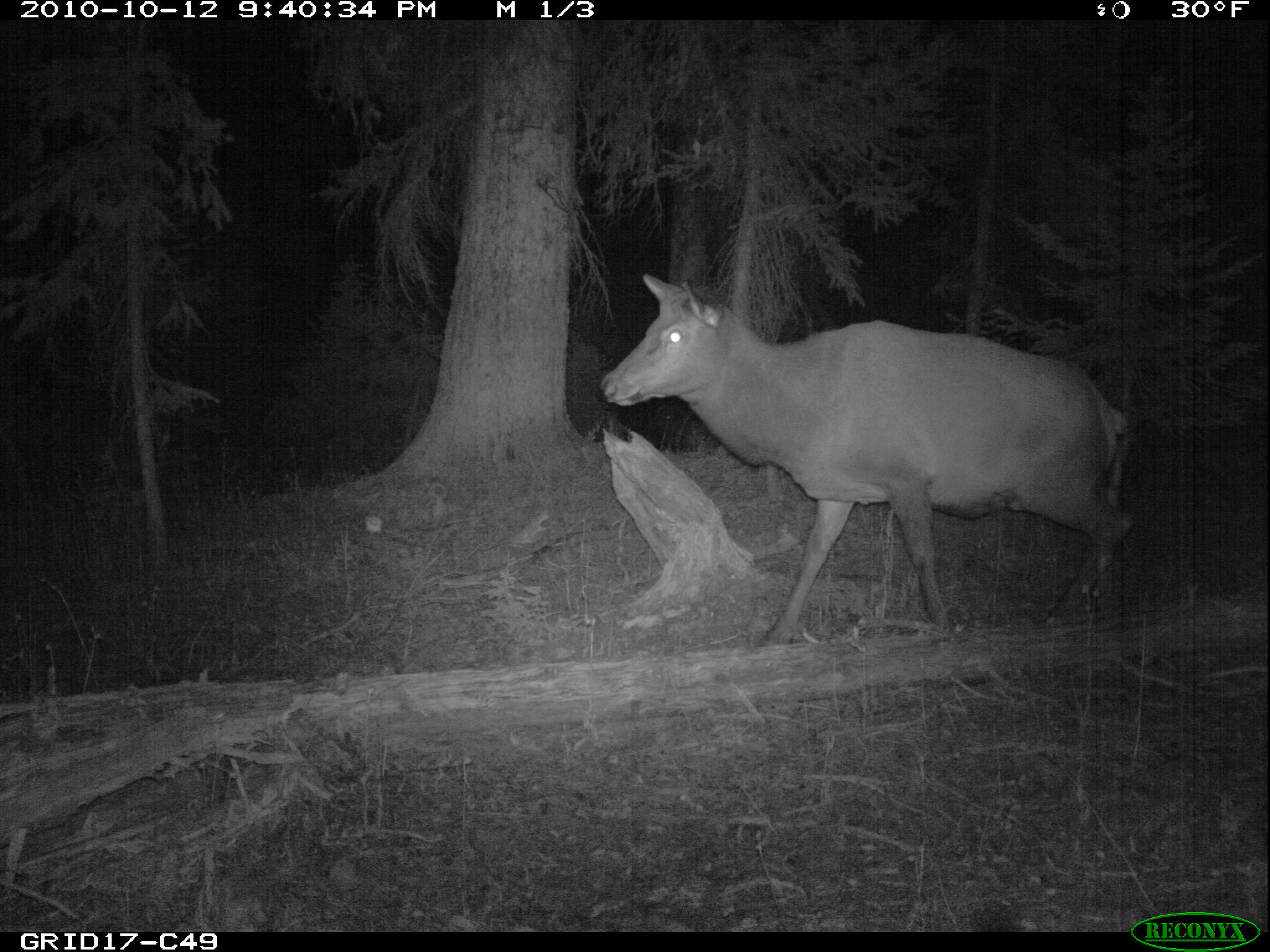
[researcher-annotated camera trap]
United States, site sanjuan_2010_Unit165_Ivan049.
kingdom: Animalia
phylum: Chordata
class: Mammalia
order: Artiodactyla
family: Cervidae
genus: Cervus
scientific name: Cervus elaphus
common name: red deer